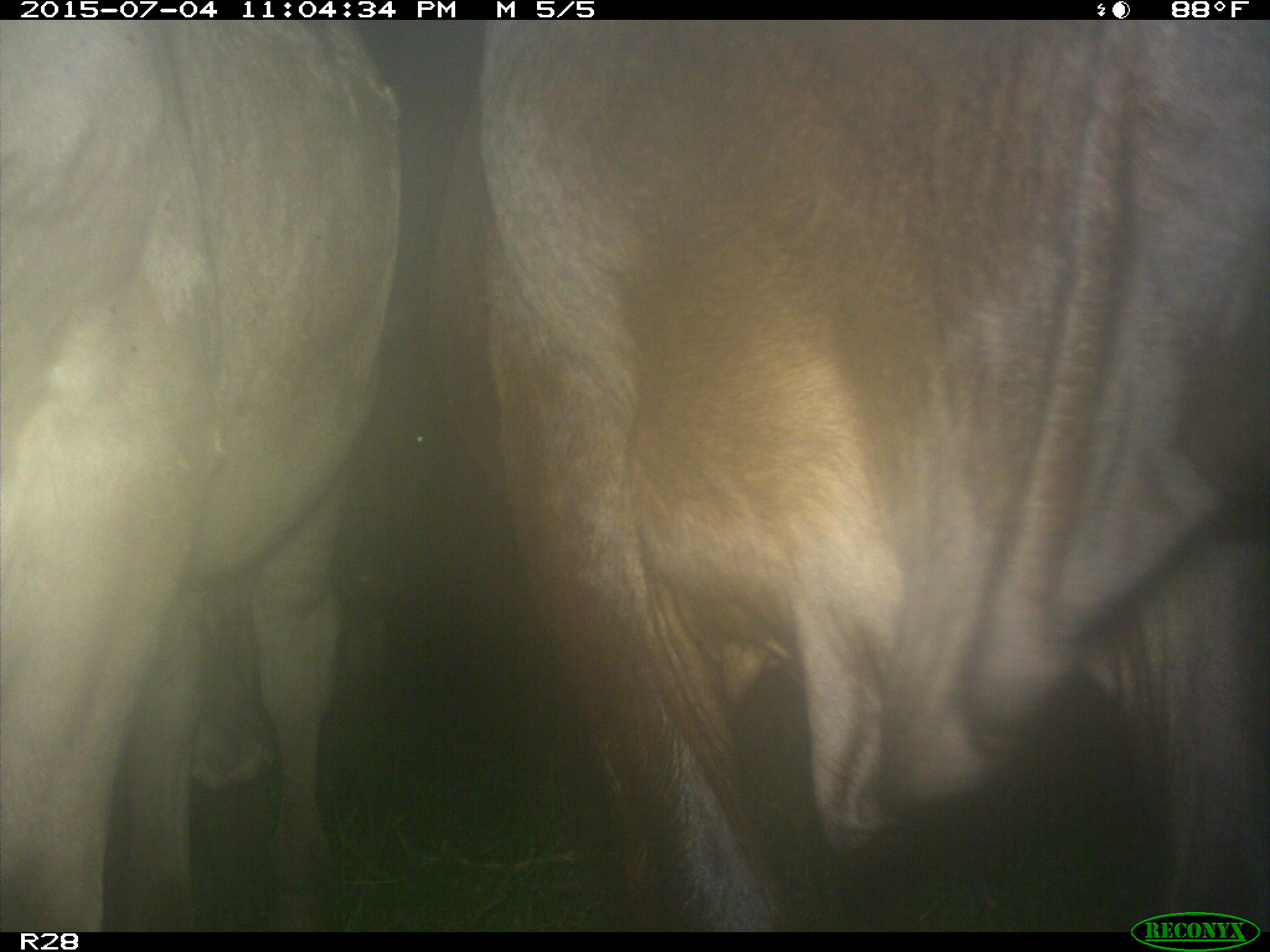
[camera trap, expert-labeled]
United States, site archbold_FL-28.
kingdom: Animalia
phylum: Chordata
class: Mammalia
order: Artiodactyla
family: Bovidae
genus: Bos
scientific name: Bos taurus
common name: domestic cow